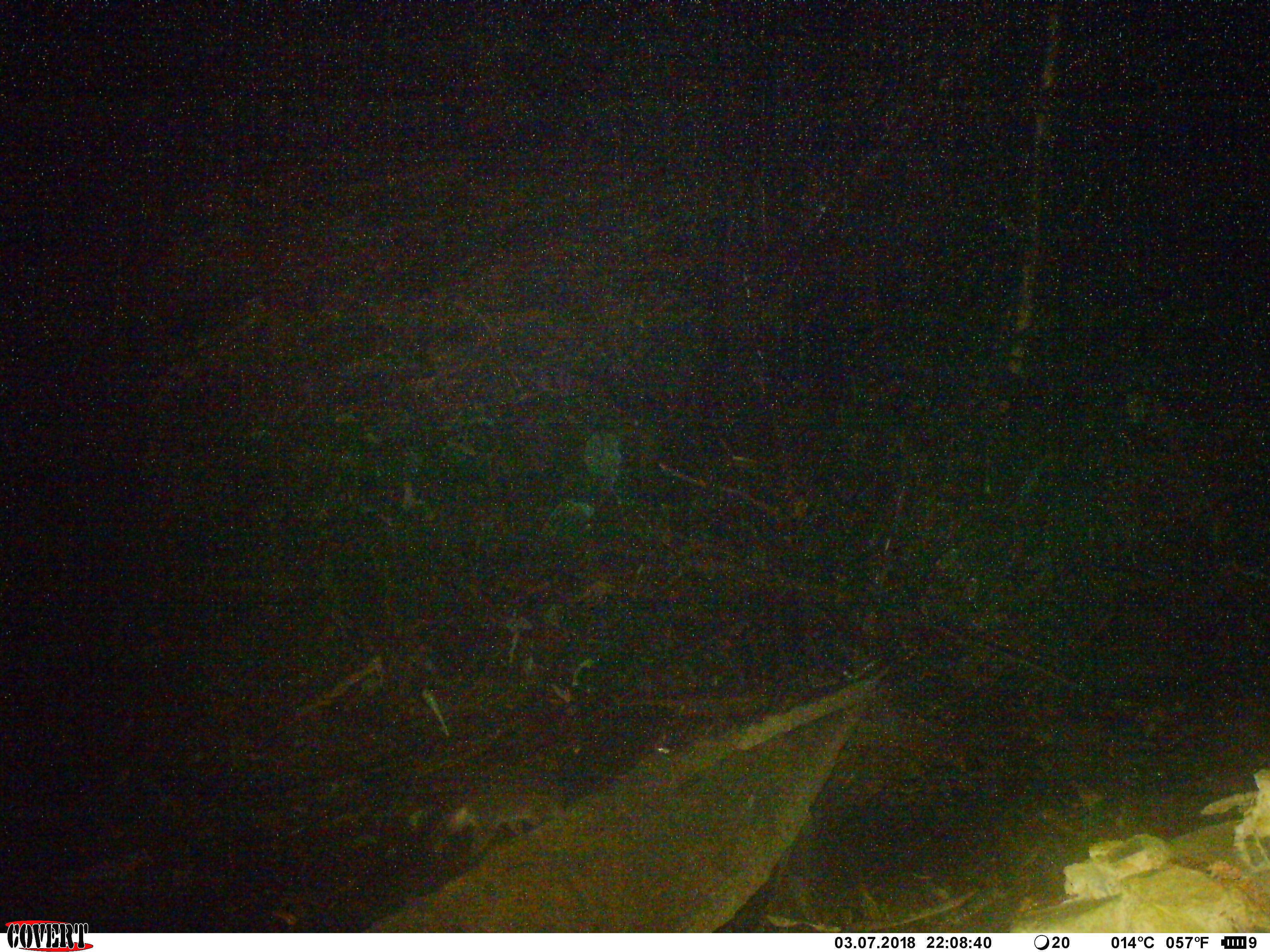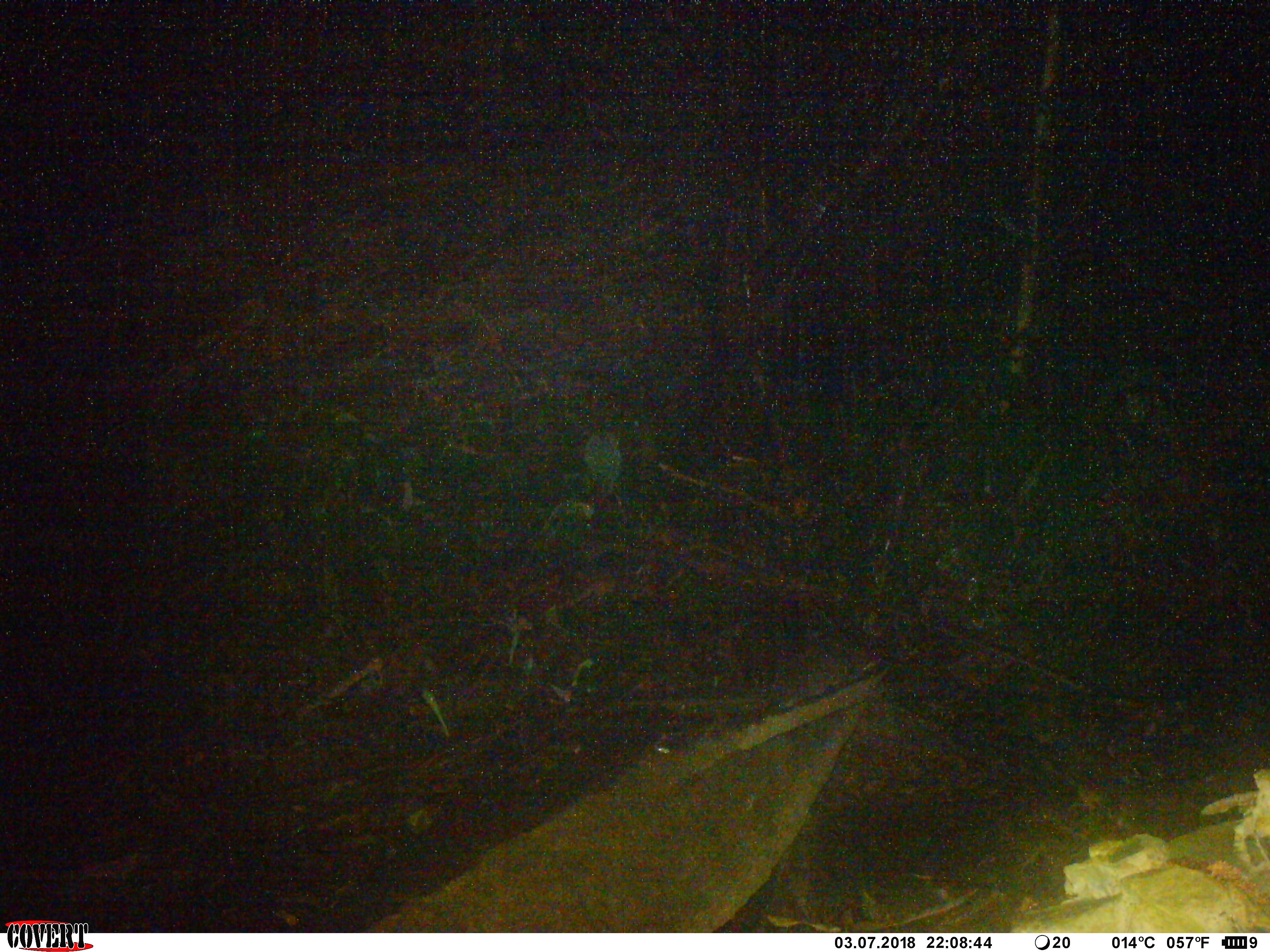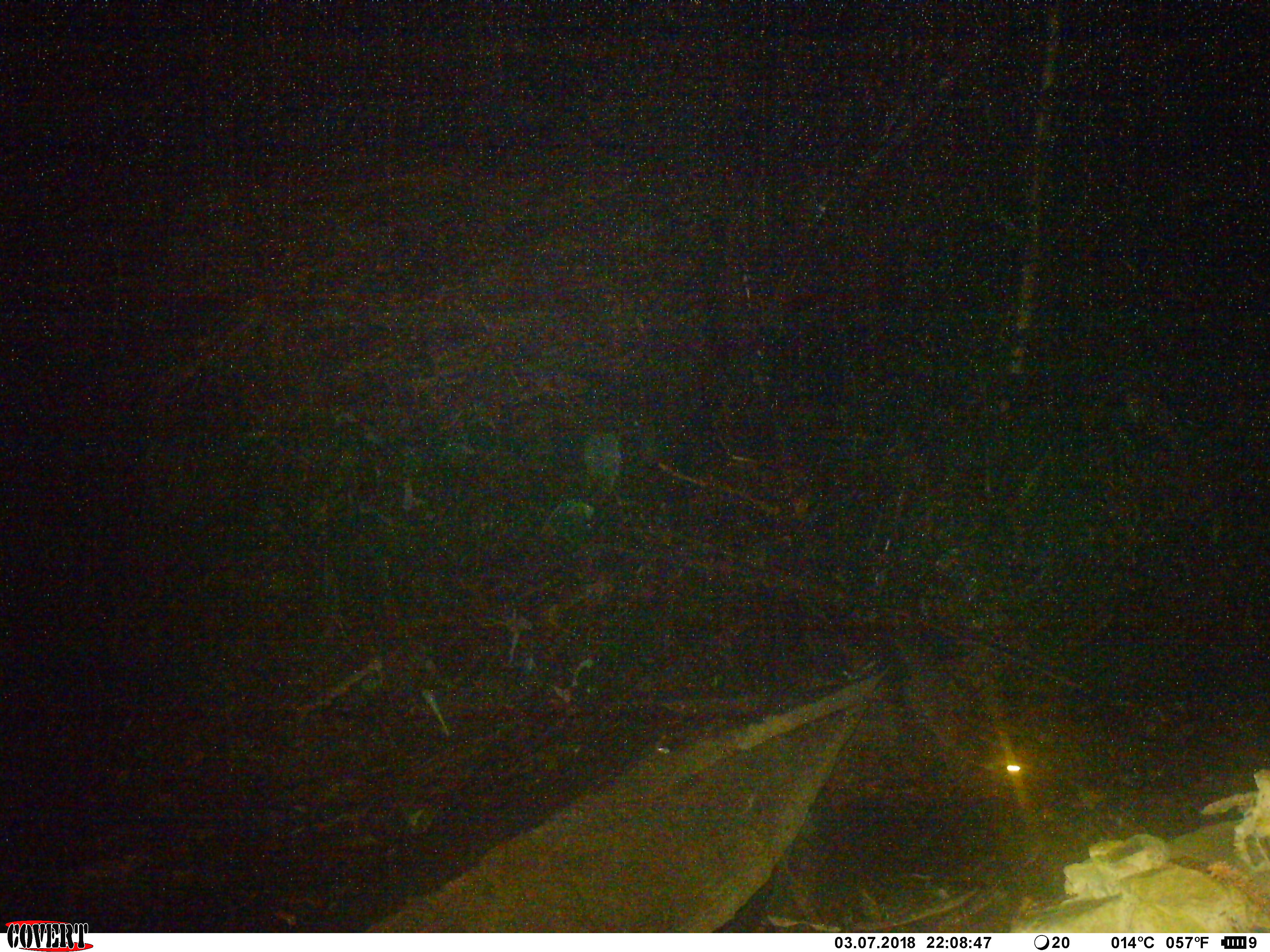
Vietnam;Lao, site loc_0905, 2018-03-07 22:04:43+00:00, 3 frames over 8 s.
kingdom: Animalia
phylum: Chordata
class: Mammalia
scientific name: Mammalia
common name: mammal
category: unidentified mammal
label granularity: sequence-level